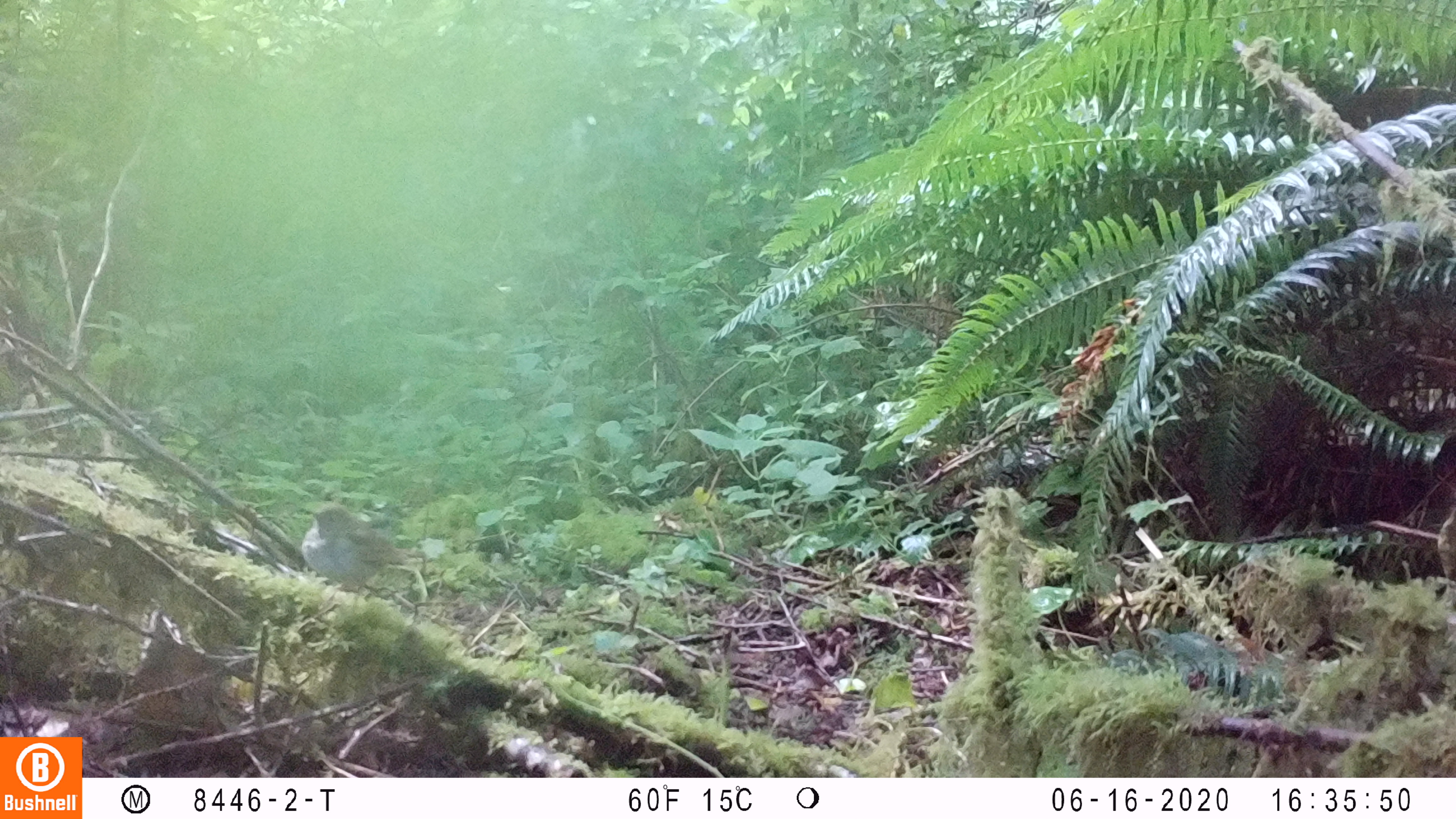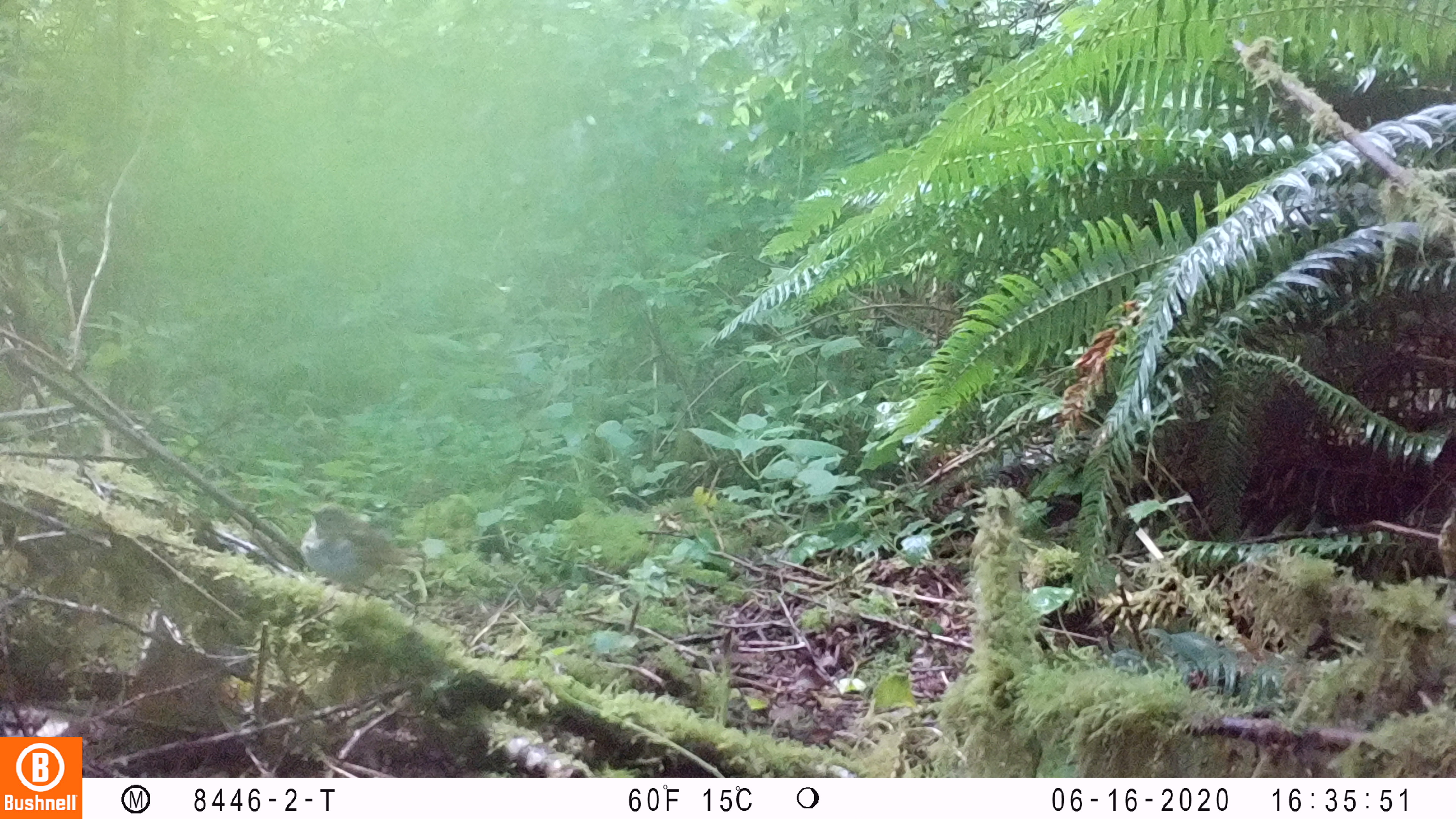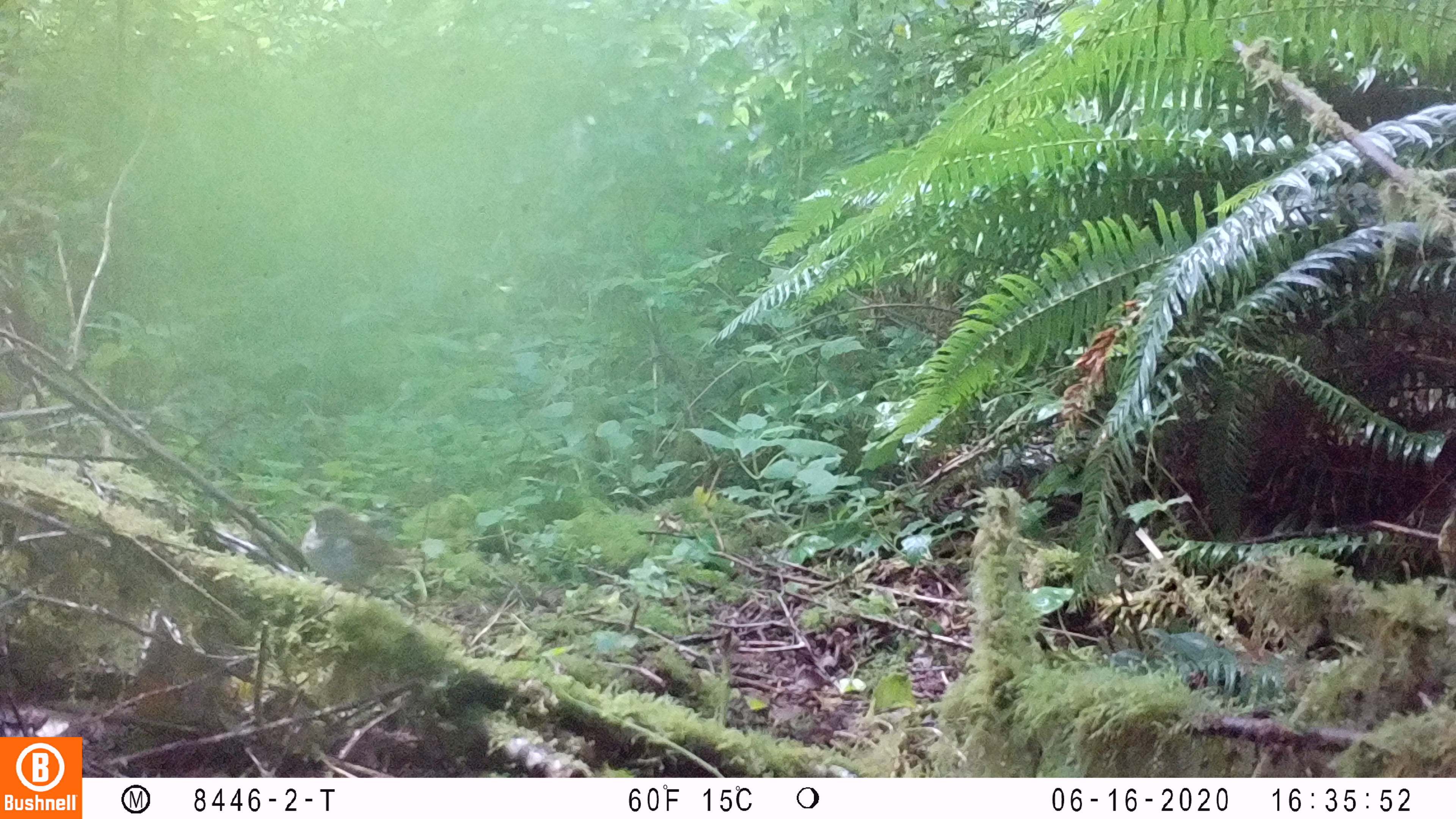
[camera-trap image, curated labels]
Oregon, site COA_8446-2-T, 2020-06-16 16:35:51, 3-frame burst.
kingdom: Animalia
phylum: Chordata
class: Aves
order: Passeriformes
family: Turdidae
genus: Catharus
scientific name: Catharus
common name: brown thrushes and nightingale-thrushes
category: catharus species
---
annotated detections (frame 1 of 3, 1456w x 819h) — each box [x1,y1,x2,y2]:
catharus species: [290,491,409,598]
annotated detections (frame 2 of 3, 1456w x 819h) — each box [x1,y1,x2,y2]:
catharus species: [287,493,417,597]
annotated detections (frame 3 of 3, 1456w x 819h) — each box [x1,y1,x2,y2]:
catharus species: [293,496,415,599]